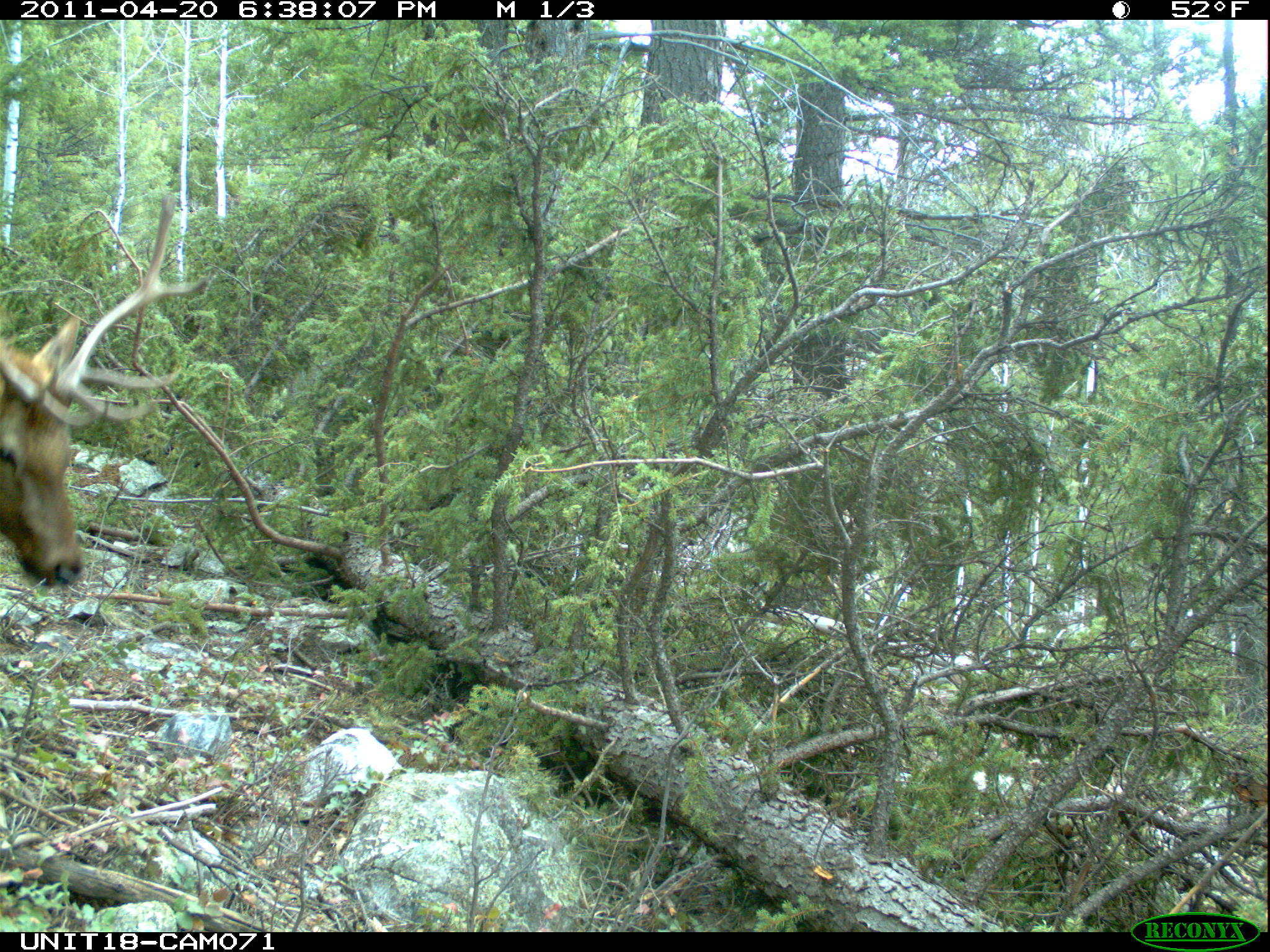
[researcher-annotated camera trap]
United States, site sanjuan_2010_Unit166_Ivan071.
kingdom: Animalia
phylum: Chordata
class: Mammalia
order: Artiodactyla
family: Cervidae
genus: Cervus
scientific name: Cervus elaphus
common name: red deer